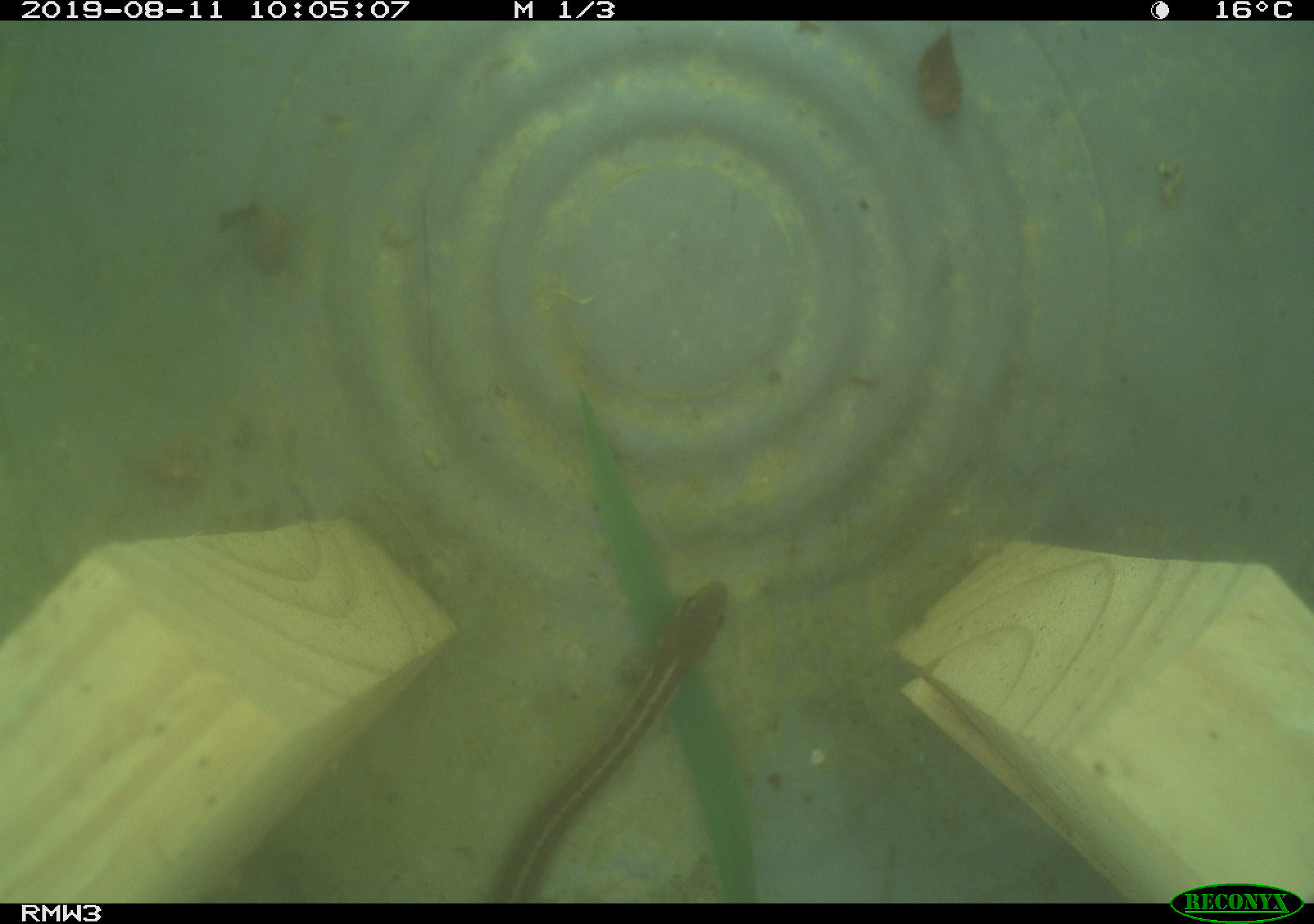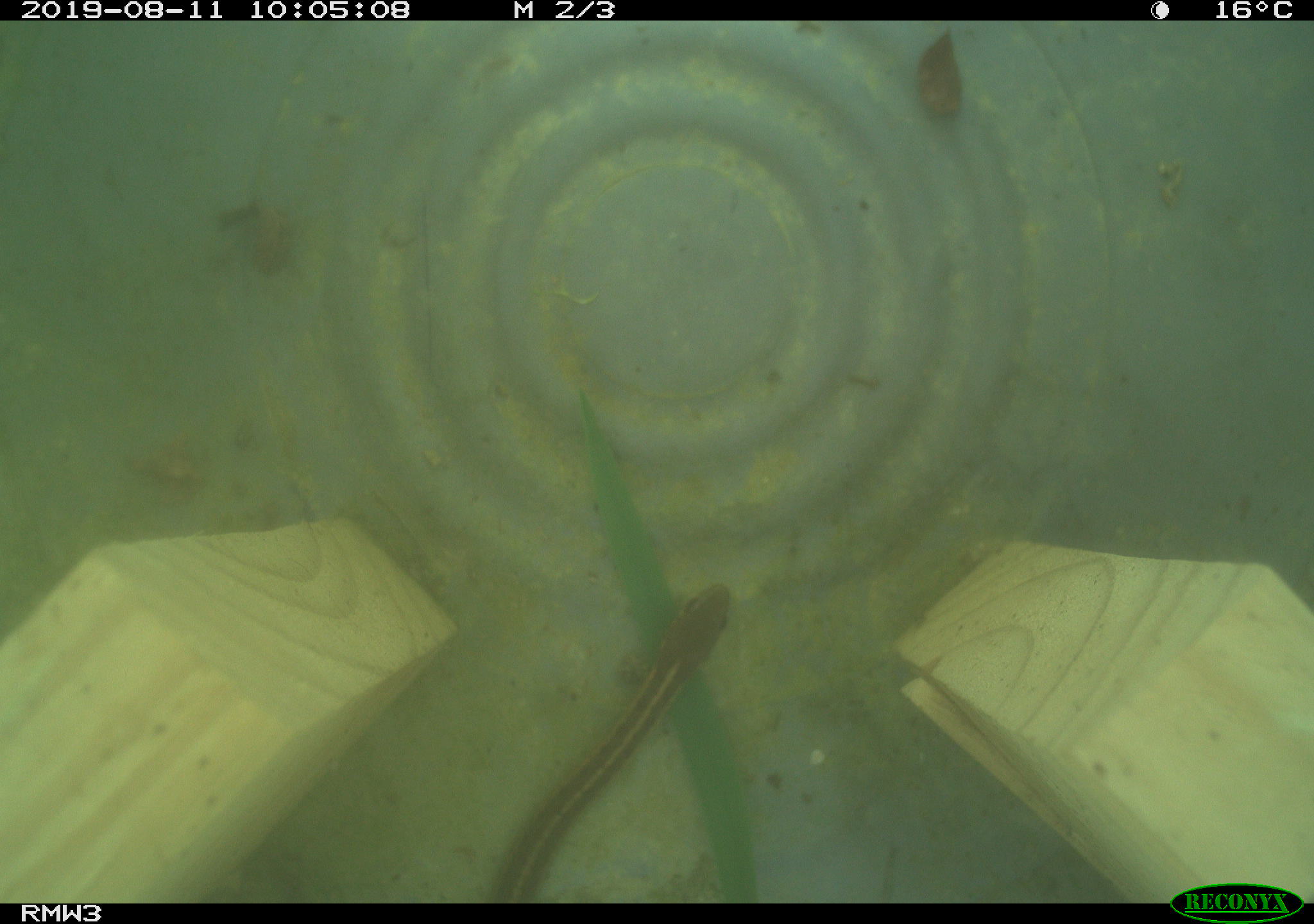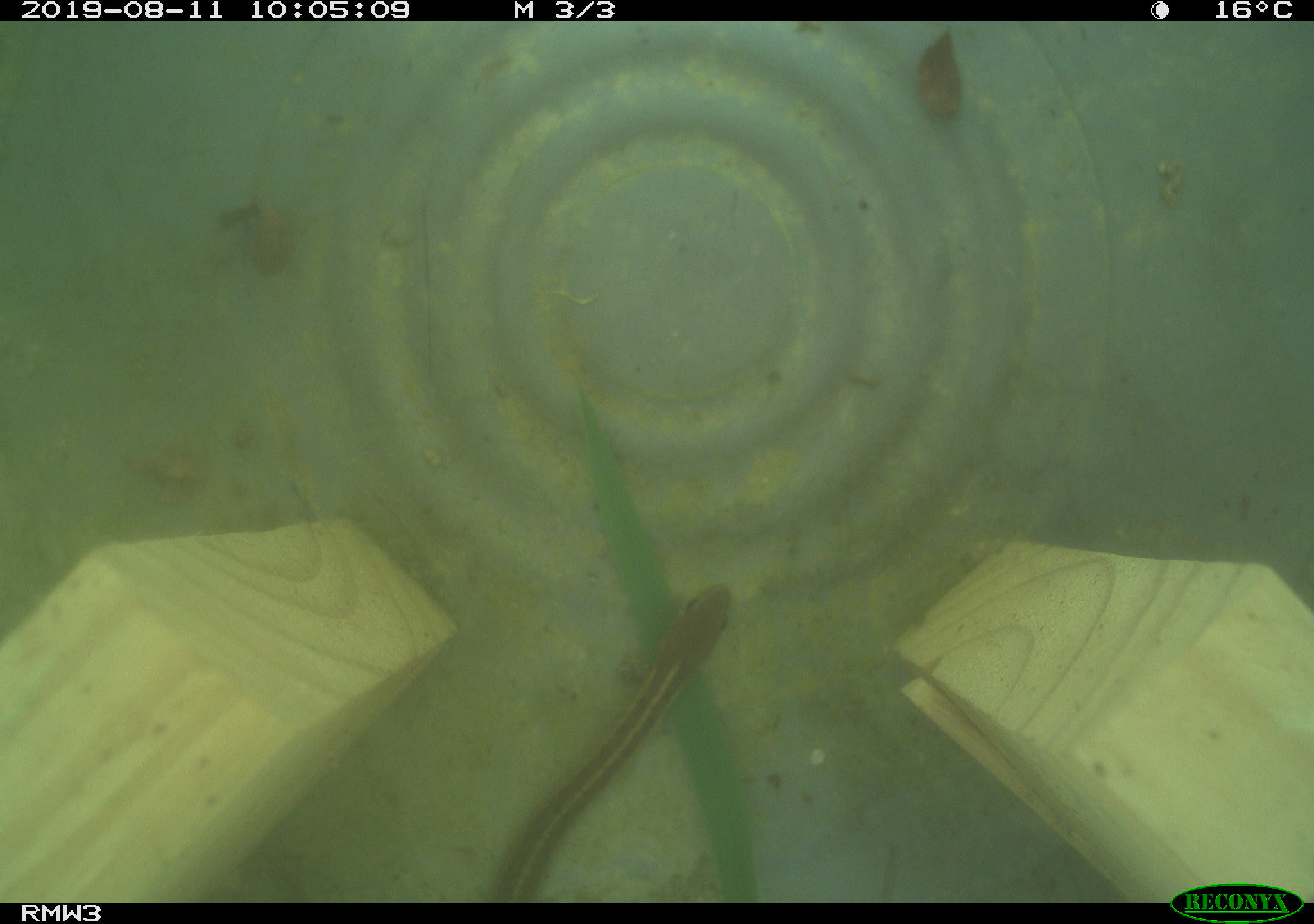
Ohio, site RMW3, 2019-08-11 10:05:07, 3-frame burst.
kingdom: Animalia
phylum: Chordata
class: Reptilia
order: Squamata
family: Colubridae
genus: Thamnophis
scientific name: Thamnophis sirtalis sirtalis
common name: eastern gartersnake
Eastern gartersnake (Thamnophis sirtalis sirtalis).